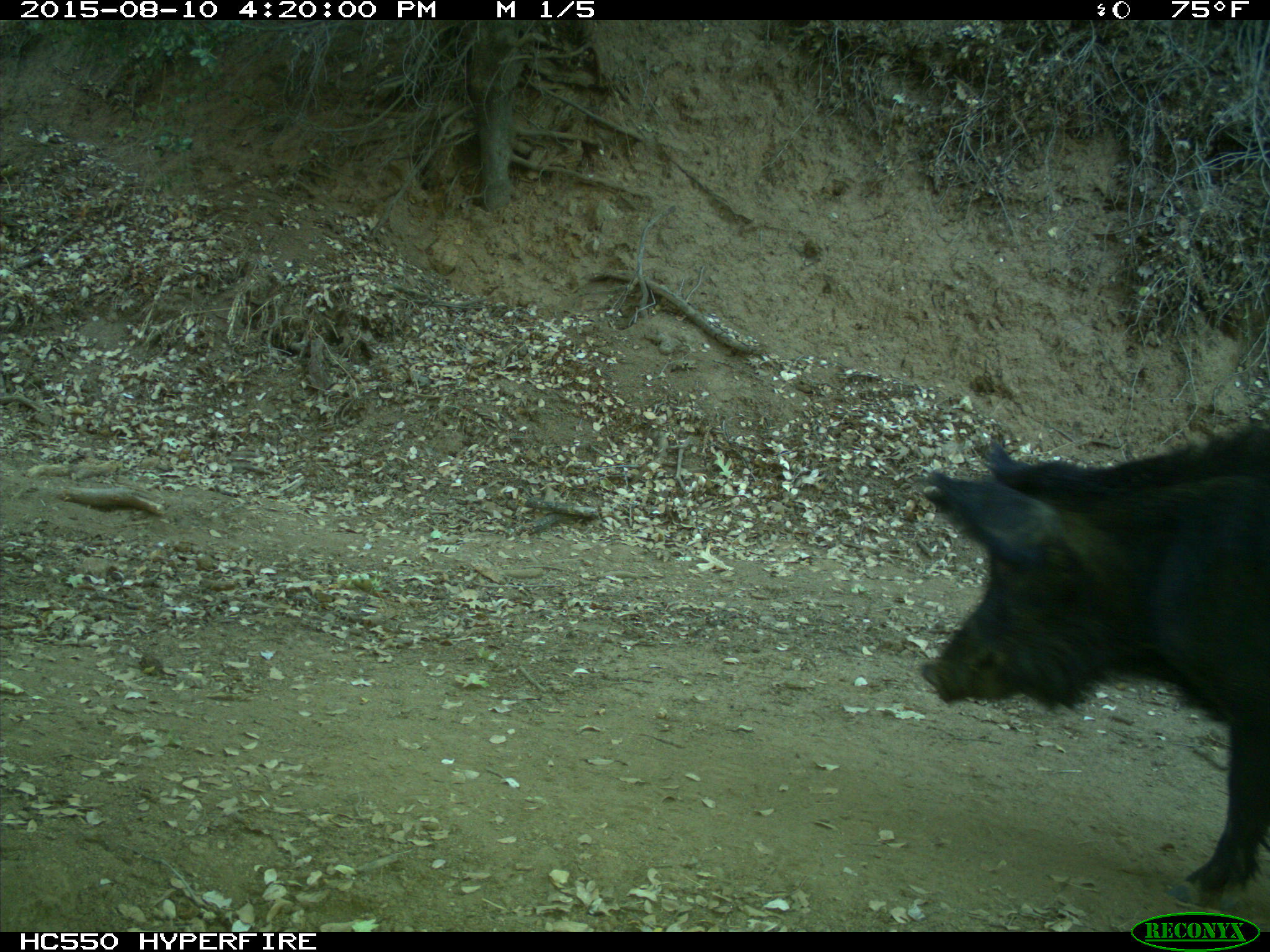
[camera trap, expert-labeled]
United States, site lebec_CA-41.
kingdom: Animalia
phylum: Chordata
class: Mammalia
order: Artiodactyla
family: Suidae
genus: Sus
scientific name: Sus scrofa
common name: wild boar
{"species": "Sus scrofa (wild boar)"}